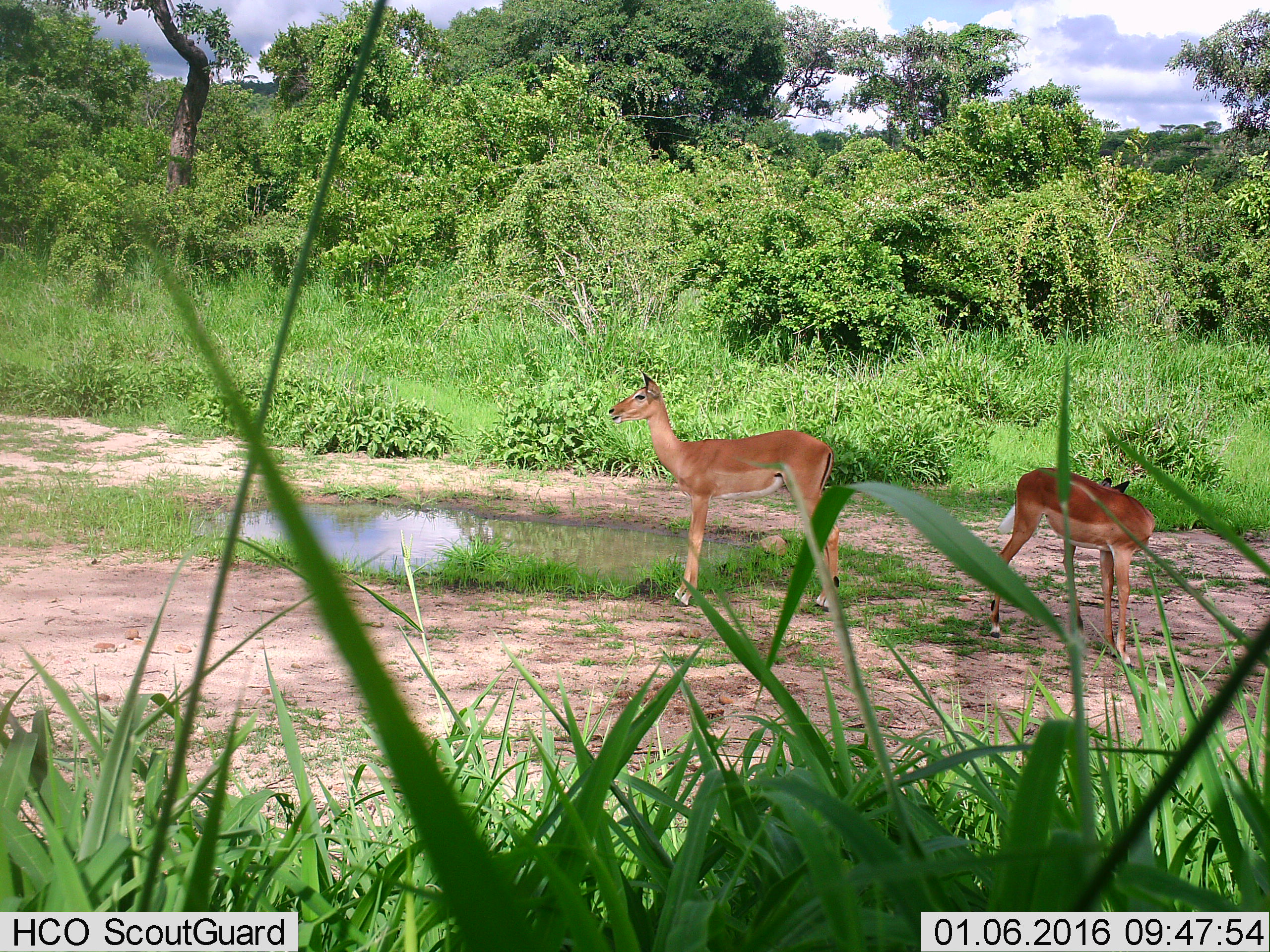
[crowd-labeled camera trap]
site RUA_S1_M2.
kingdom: Animalia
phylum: Chordata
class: Mammalia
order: Artiodactyla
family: Bovidae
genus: Aepyceros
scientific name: Aepyceros melampus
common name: impala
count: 2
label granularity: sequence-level